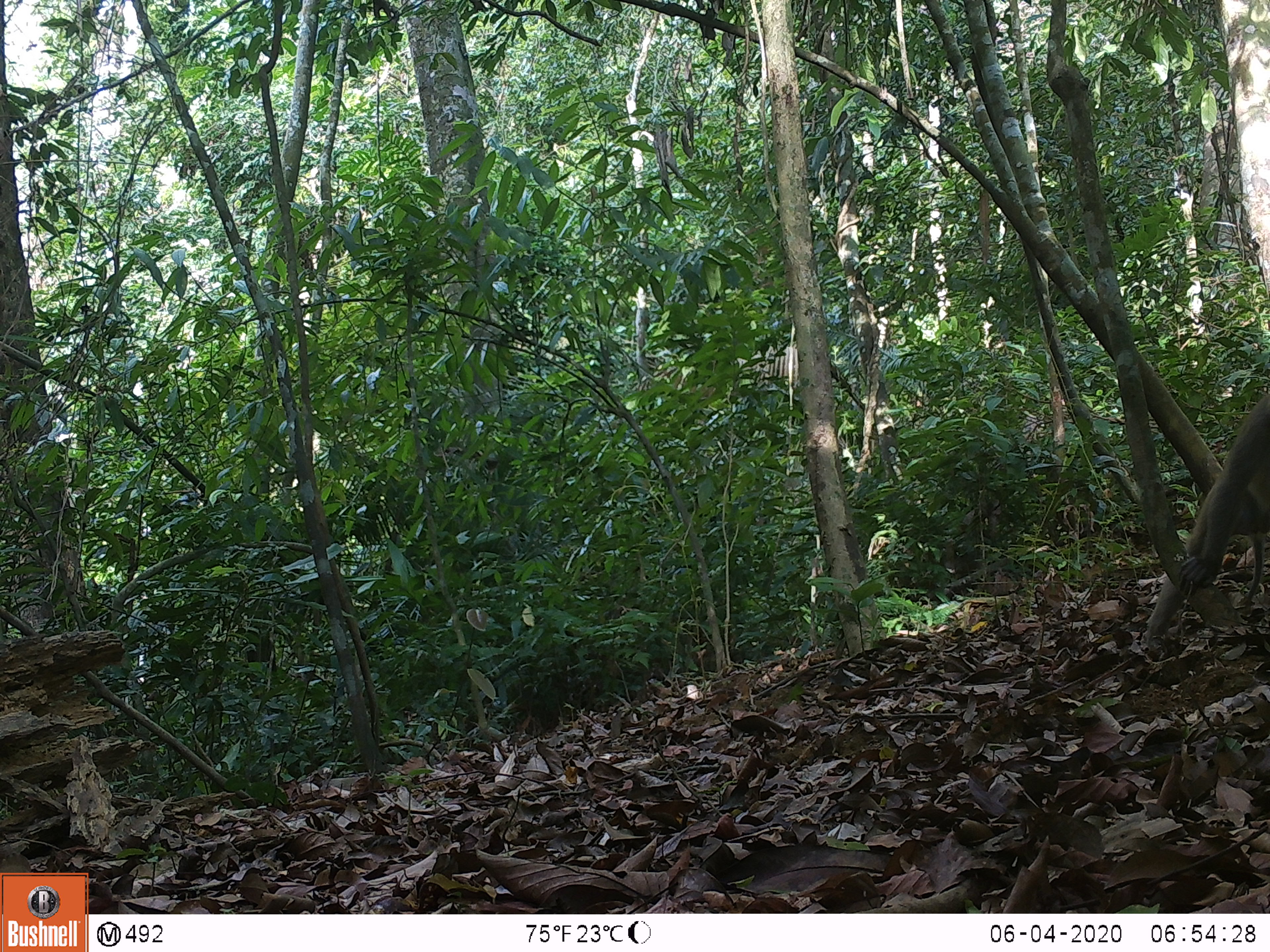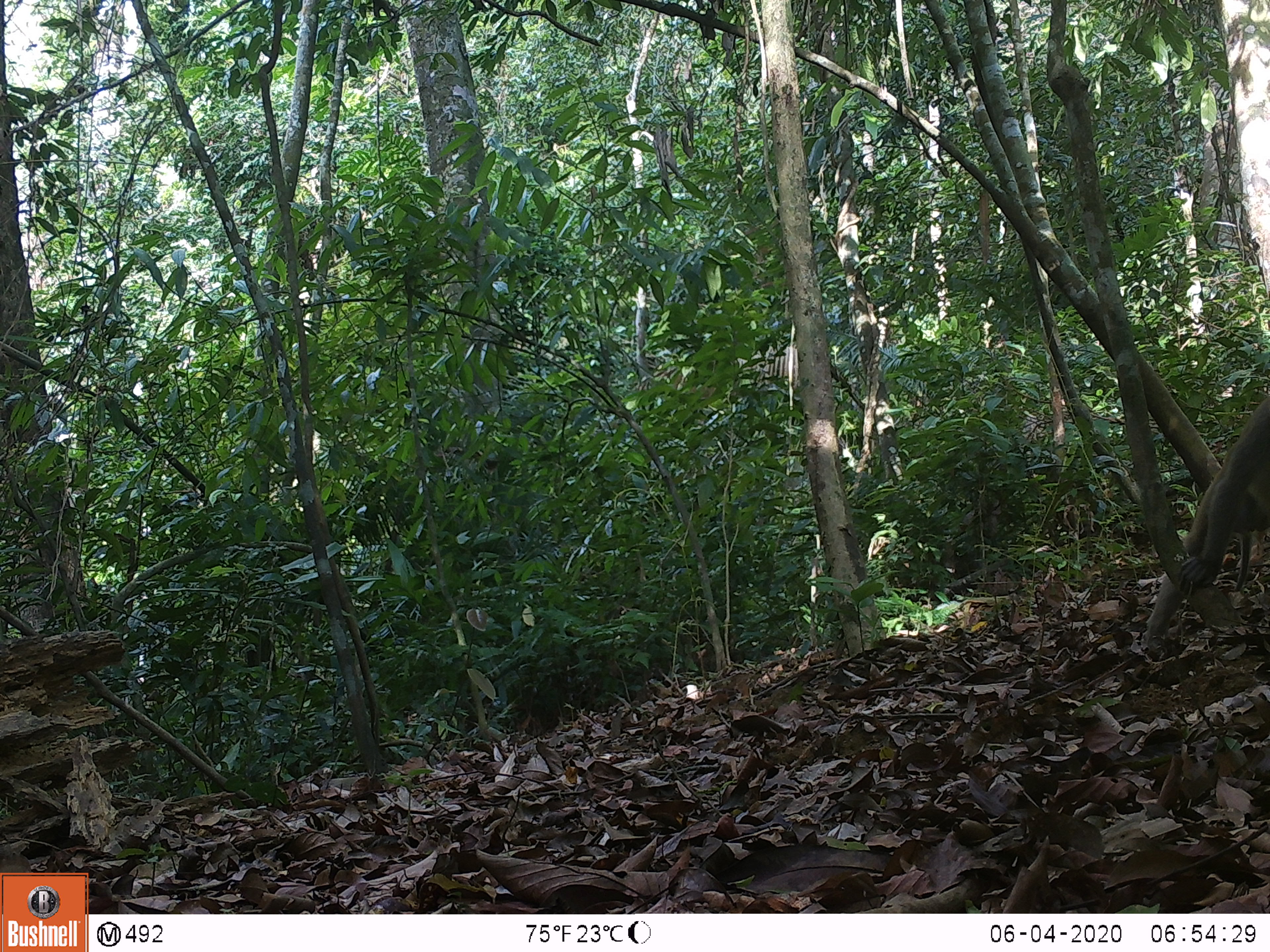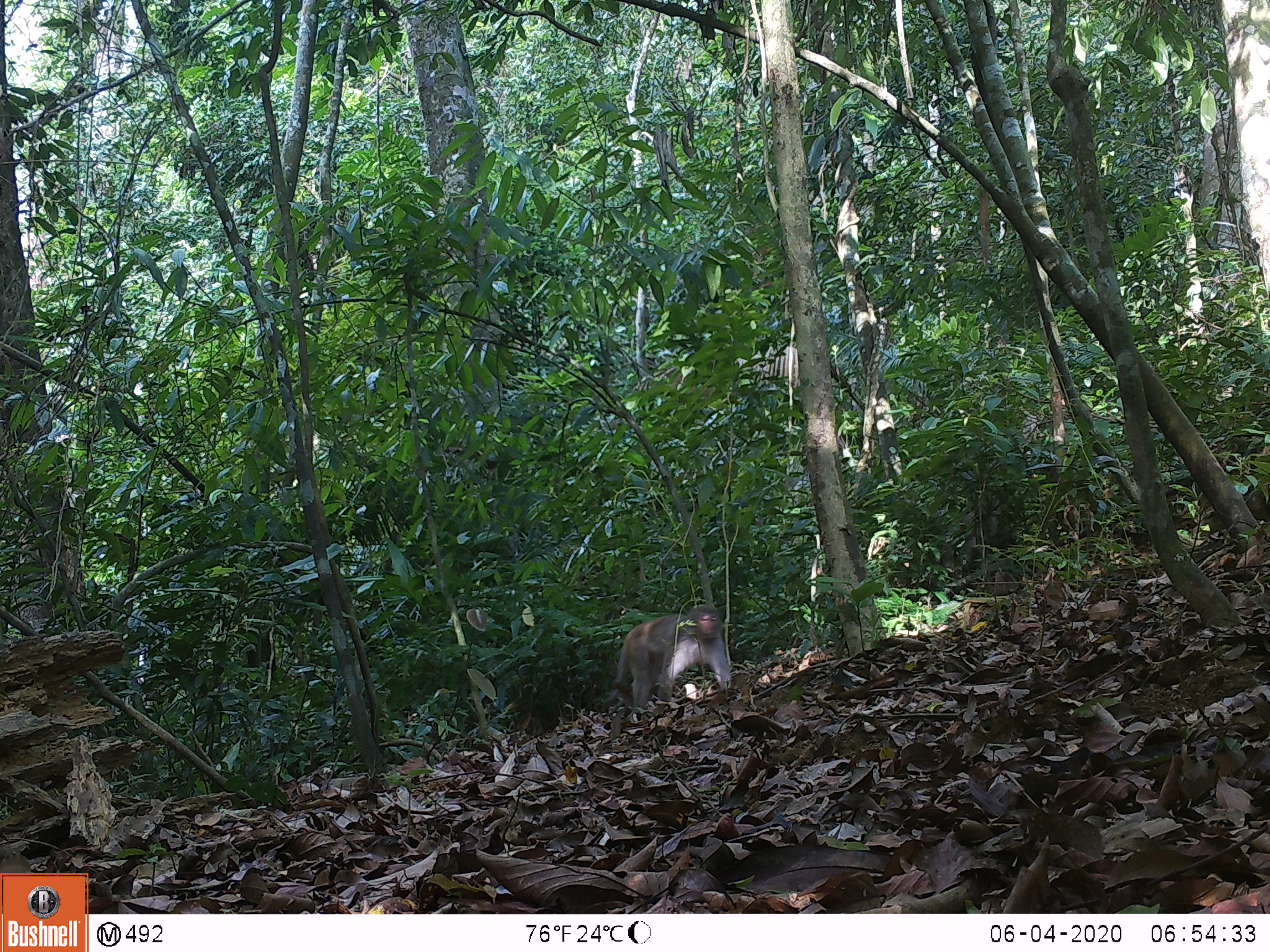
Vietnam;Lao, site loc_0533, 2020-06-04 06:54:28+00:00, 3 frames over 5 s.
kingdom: Animalia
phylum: Chordata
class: Mammalia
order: Primates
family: Cercopithecidae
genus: Macaca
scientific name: Macaca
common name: macaques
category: assam or rhesus macaque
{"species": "assam or rhesus macaque (macaques) (Macaca)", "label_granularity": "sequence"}